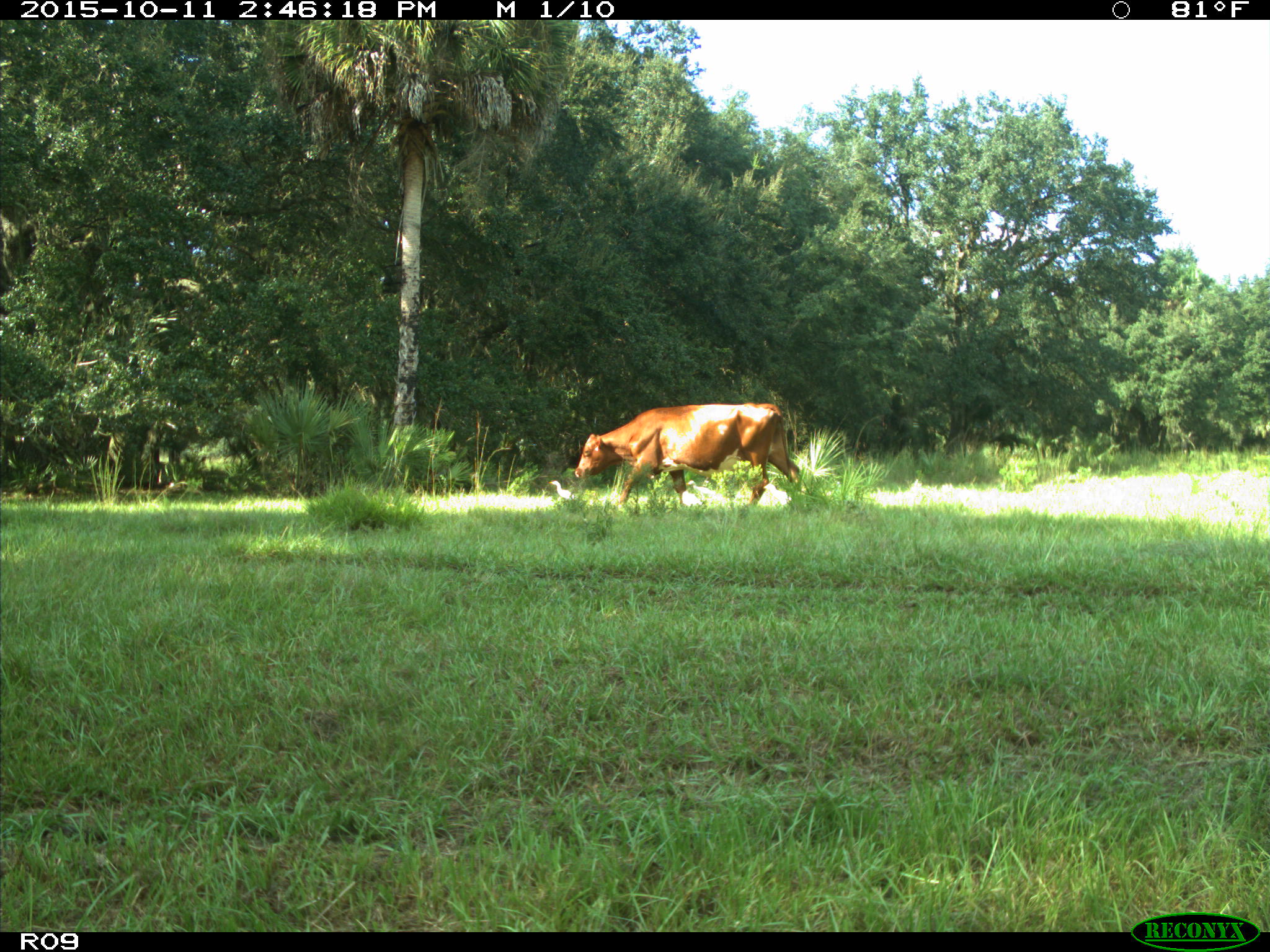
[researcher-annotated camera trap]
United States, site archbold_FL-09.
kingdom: Animalia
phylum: Chordata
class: Mammalia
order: Artiodactyla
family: Bovidae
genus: Bos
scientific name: Bos taurus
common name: domestic cow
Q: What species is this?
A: Bos taurus (domestic cow).